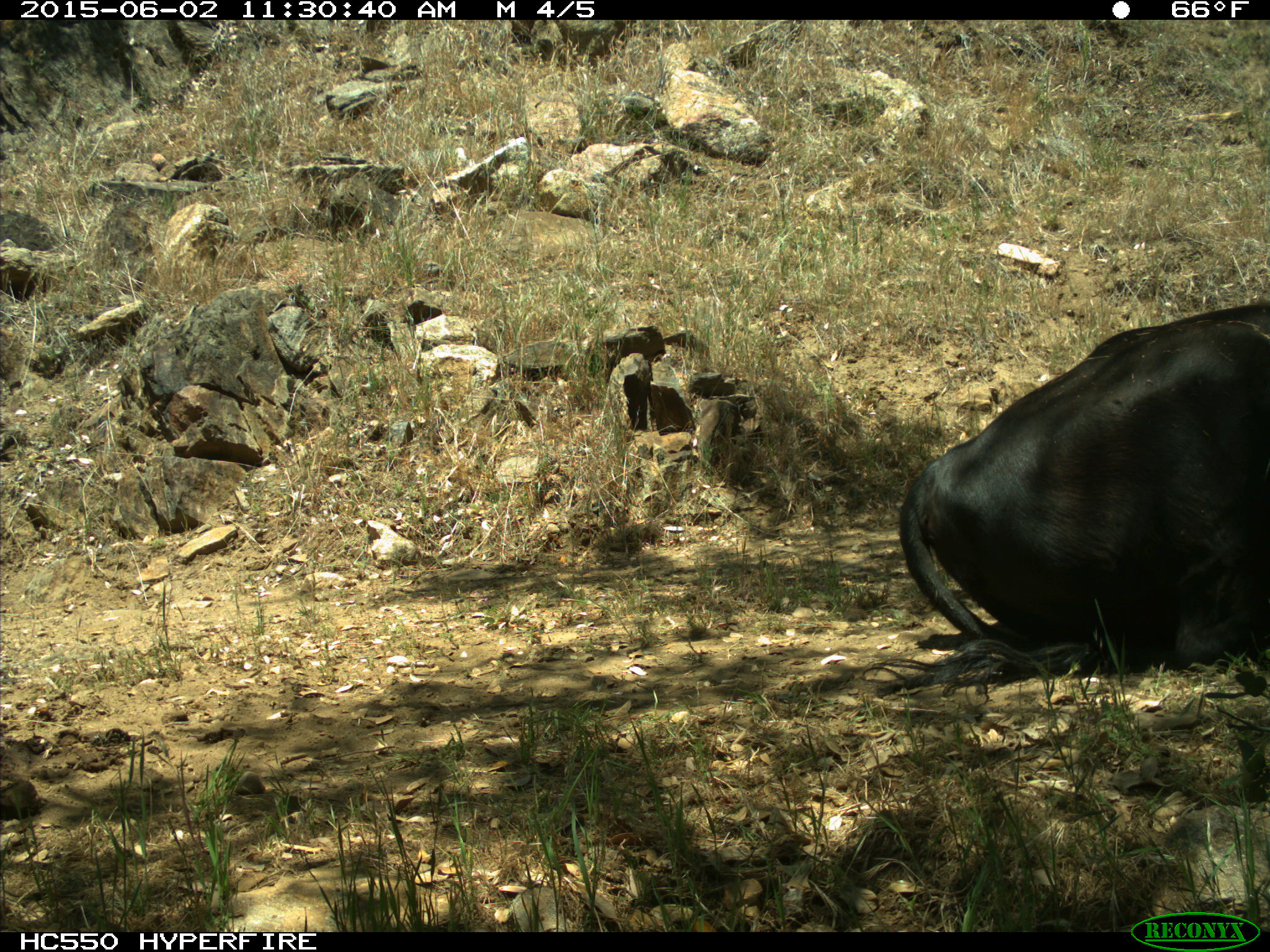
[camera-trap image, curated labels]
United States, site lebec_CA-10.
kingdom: Animalia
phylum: Chordata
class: Mammalia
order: Artiodactyla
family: Bovidae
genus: Bos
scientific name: Bos taurus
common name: domestic cow